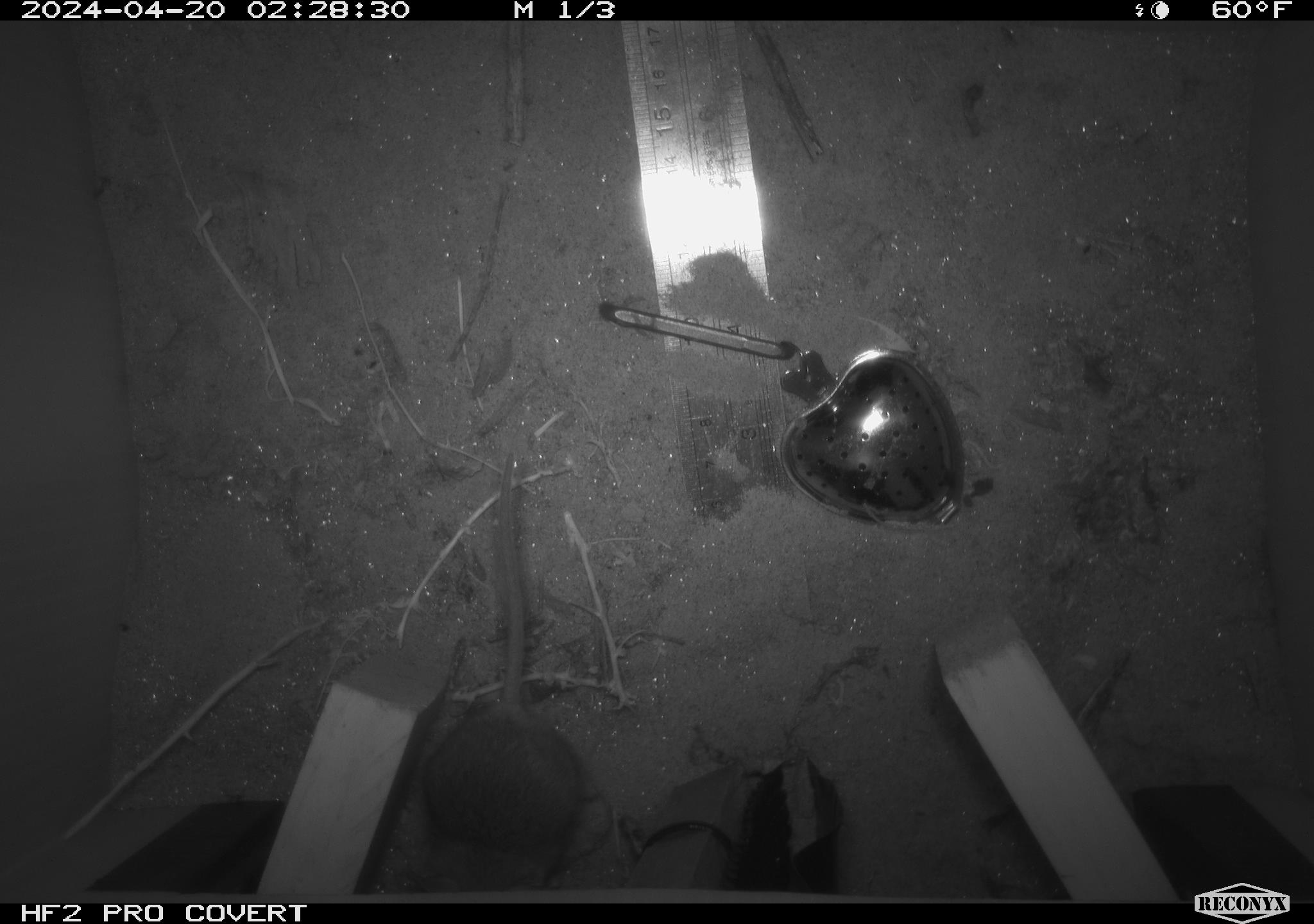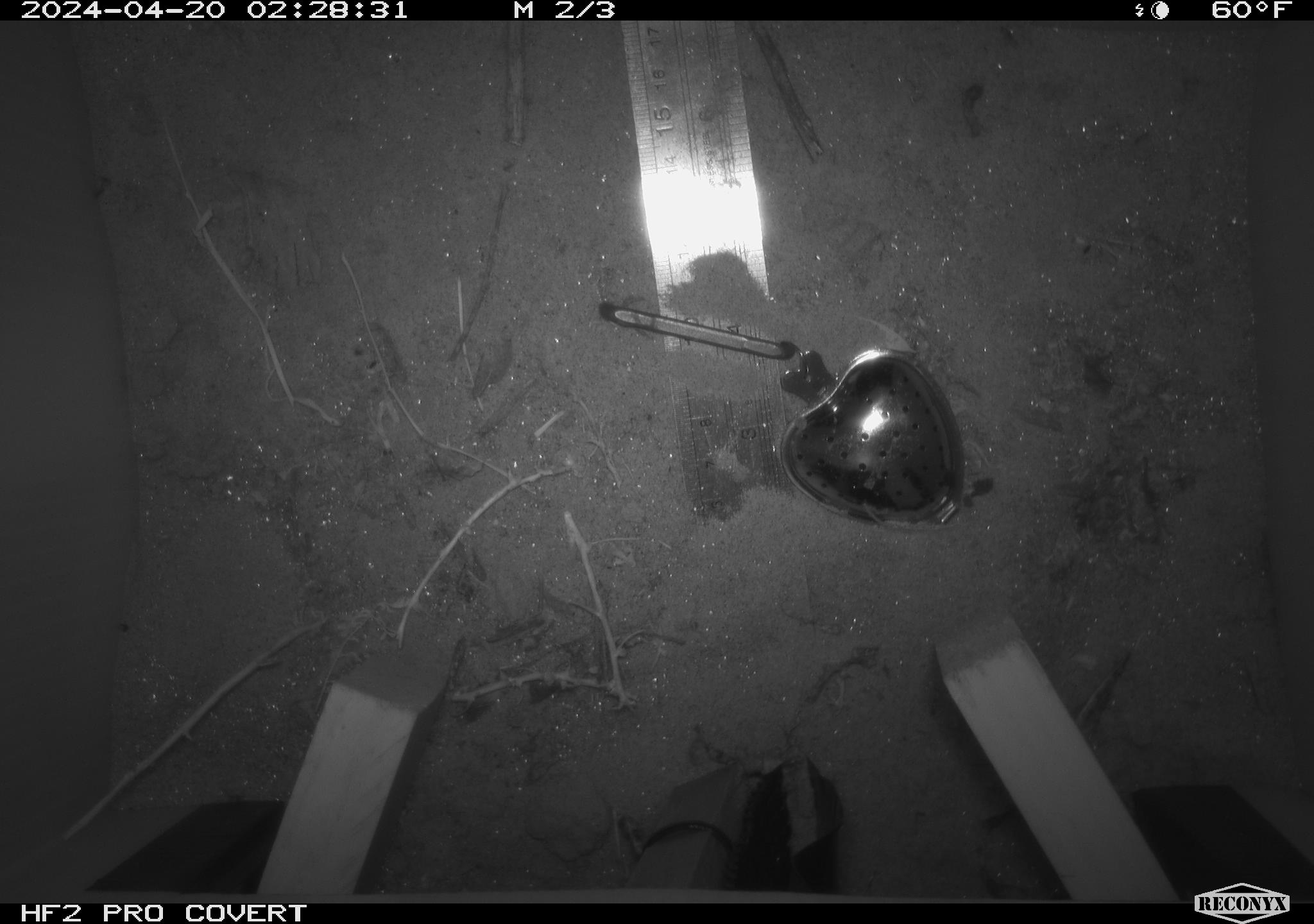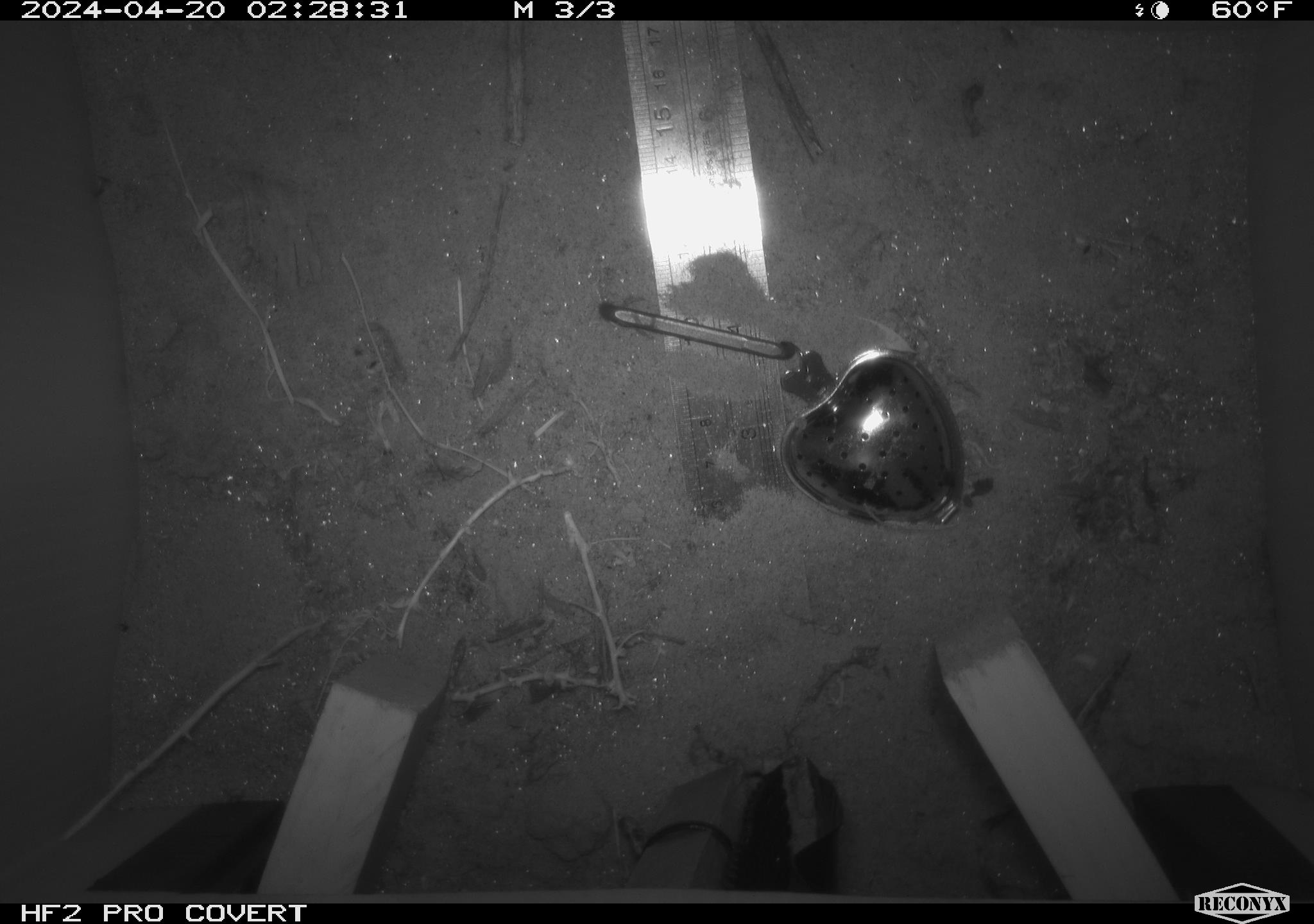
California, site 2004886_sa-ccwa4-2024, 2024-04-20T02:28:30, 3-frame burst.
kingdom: Animalia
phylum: Chordata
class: Mammalia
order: Rodentia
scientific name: Rodentia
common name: woodrat or rat or mouse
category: woodrat or rat or mouse species